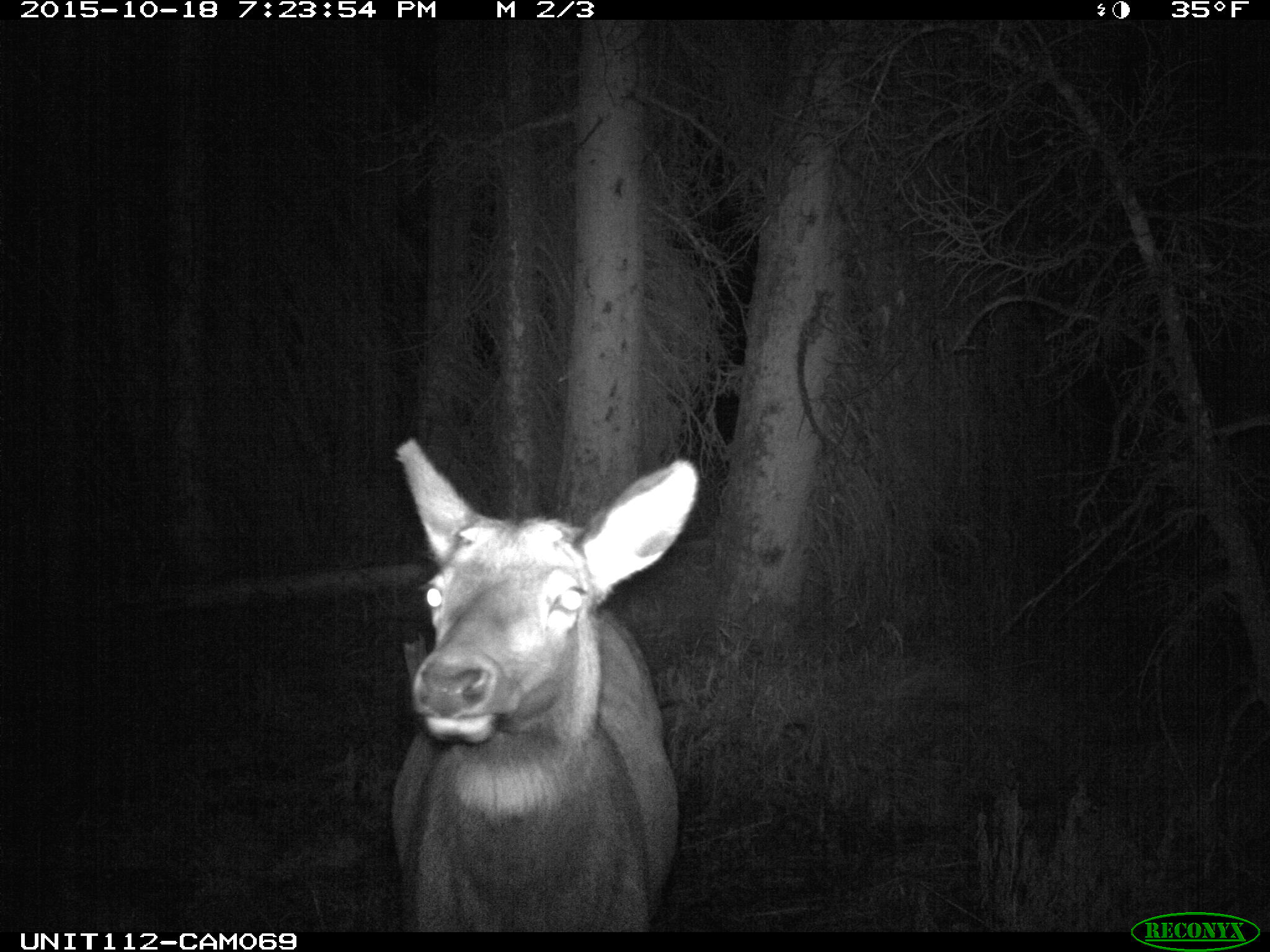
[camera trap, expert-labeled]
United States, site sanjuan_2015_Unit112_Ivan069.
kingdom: Animalia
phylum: Chordata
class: Mammalia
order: Artiodactyla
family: Cervidae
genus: Cervus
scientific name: Cervus elaphus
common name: red deer